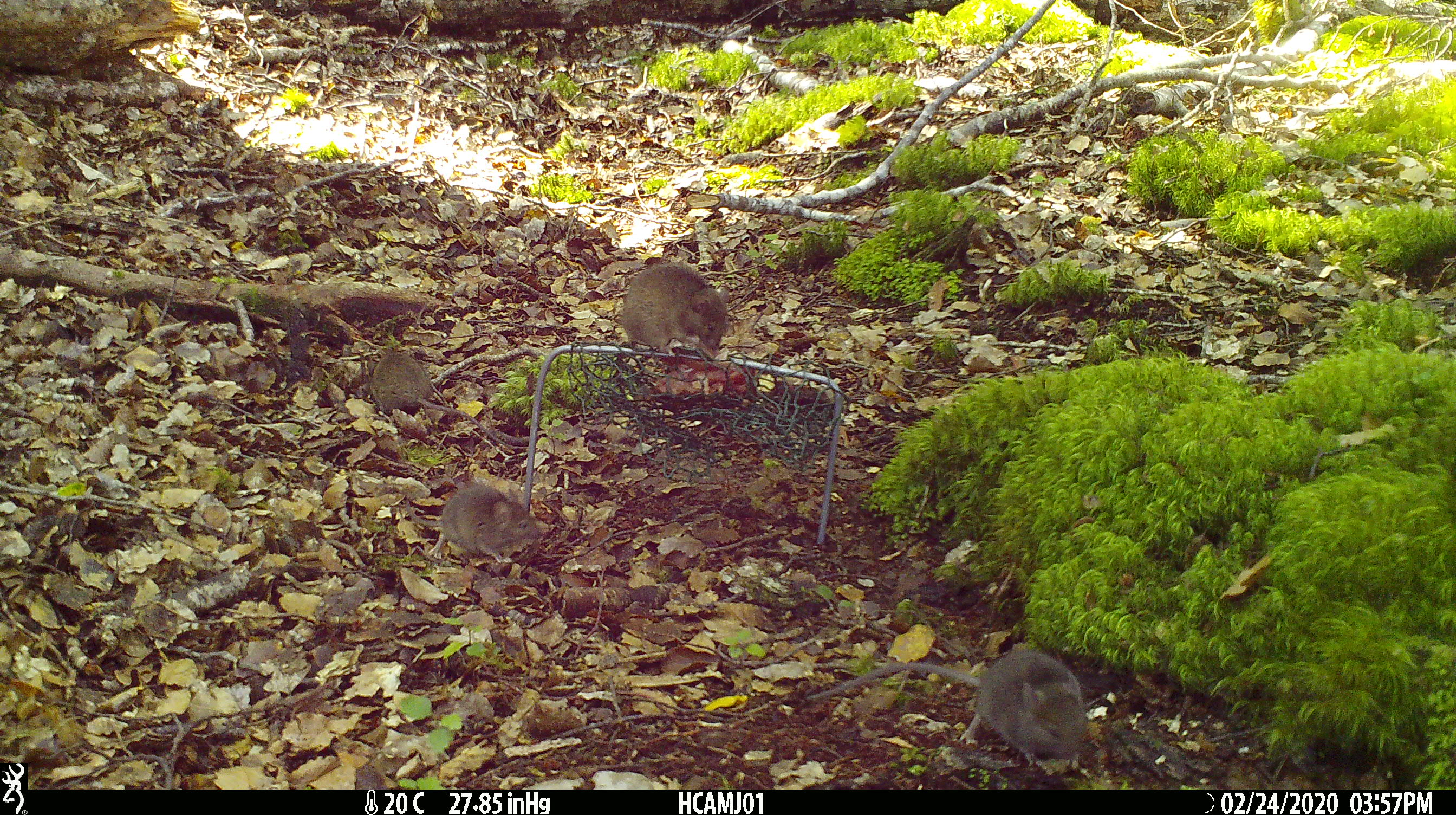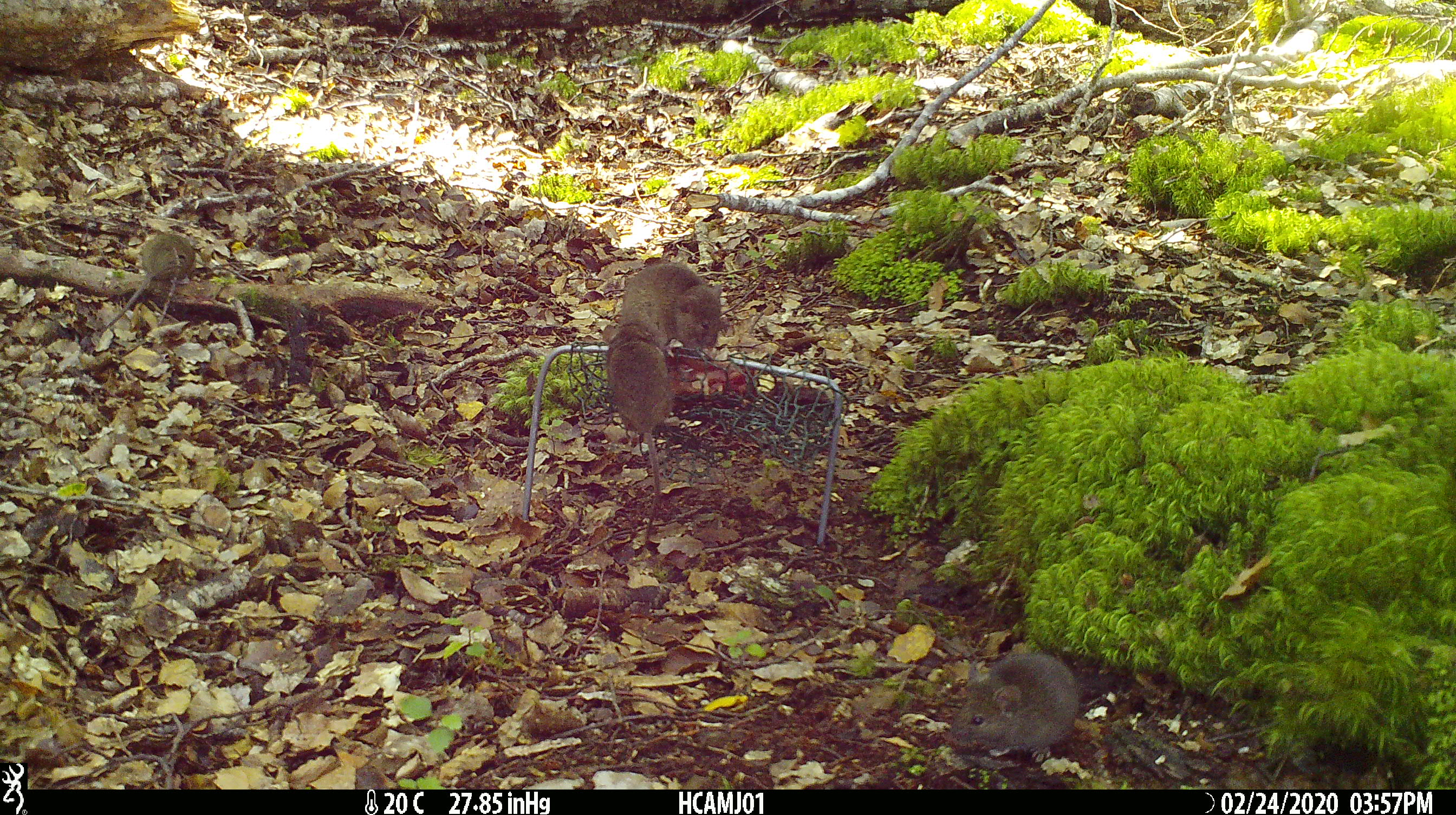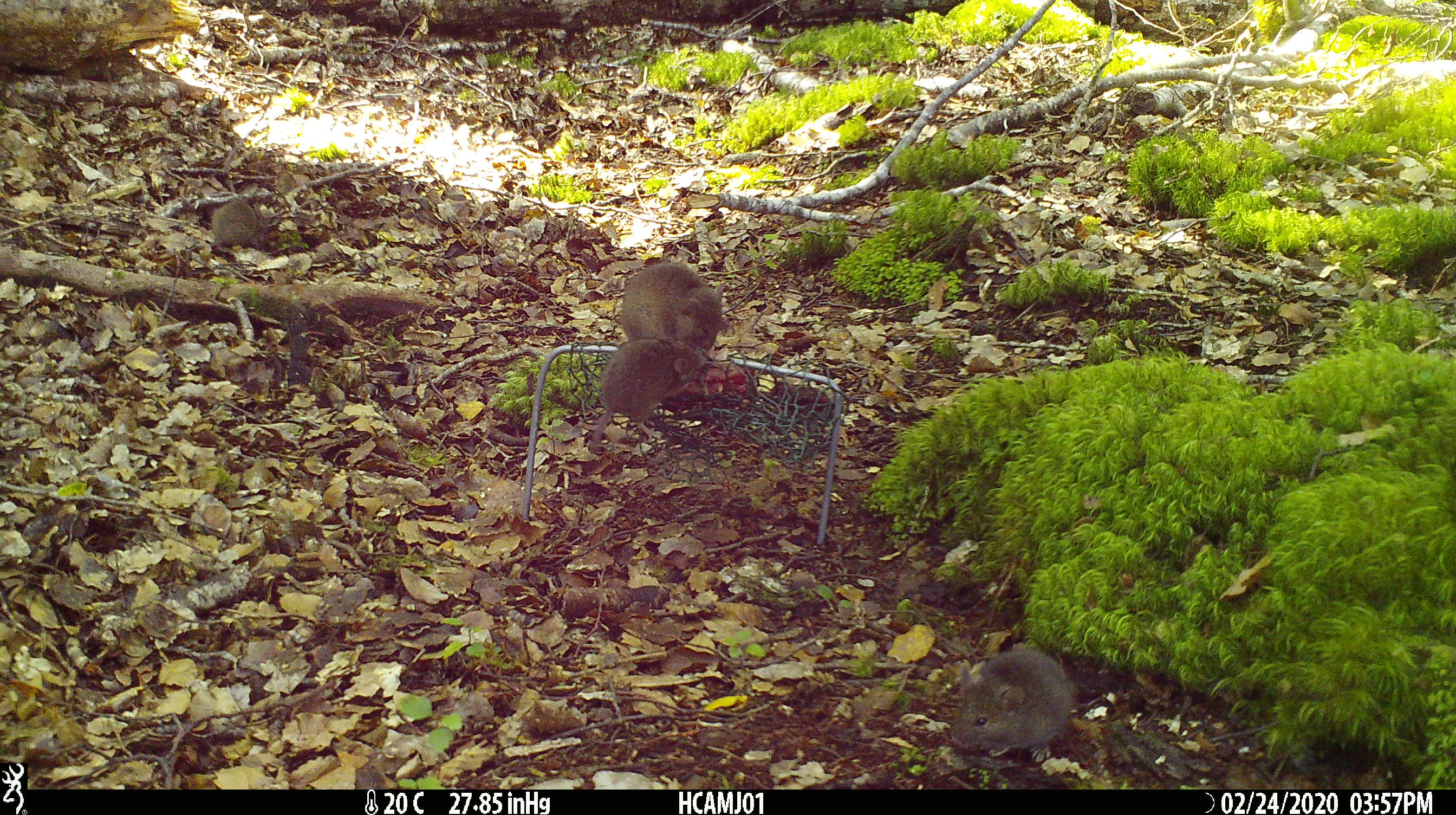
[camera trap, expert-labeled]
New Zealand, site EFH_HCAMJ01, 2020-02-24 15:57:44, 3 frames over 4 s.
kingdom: Animalia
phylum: Chordata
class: Mammalia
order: Rodentia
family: Muridae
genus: Mus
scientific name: Mus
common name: mouse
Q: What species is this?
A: Mouse (Mus).